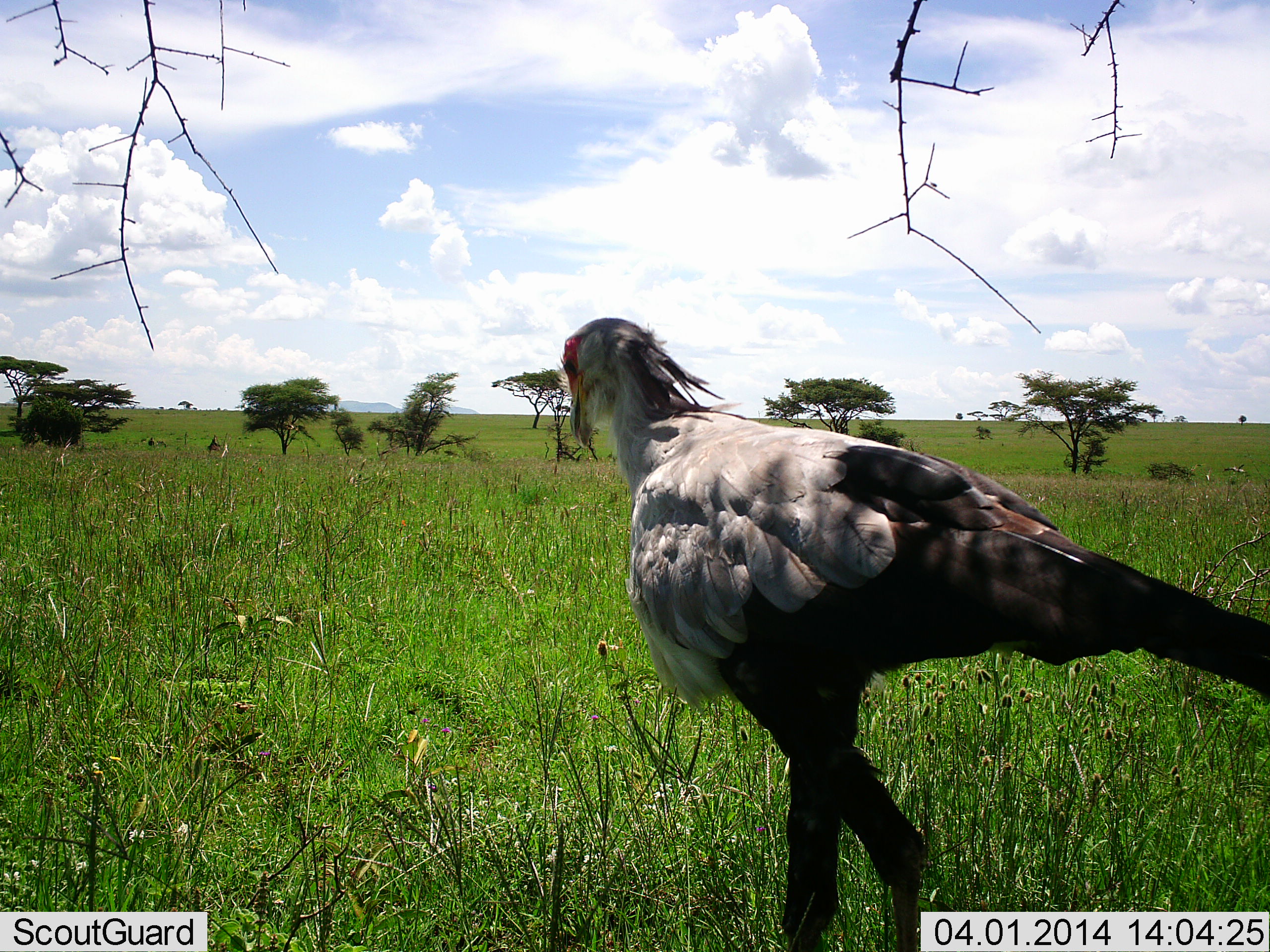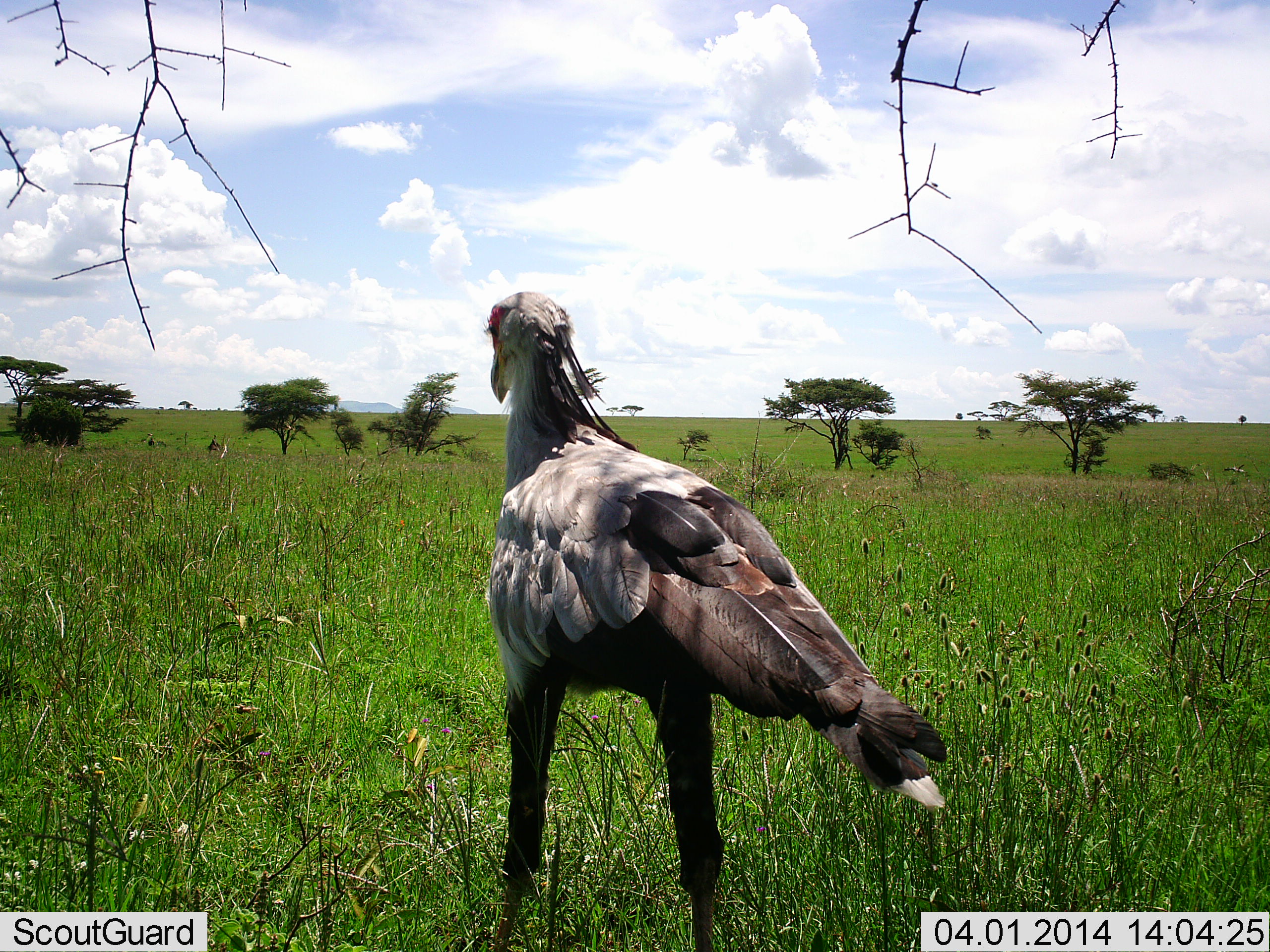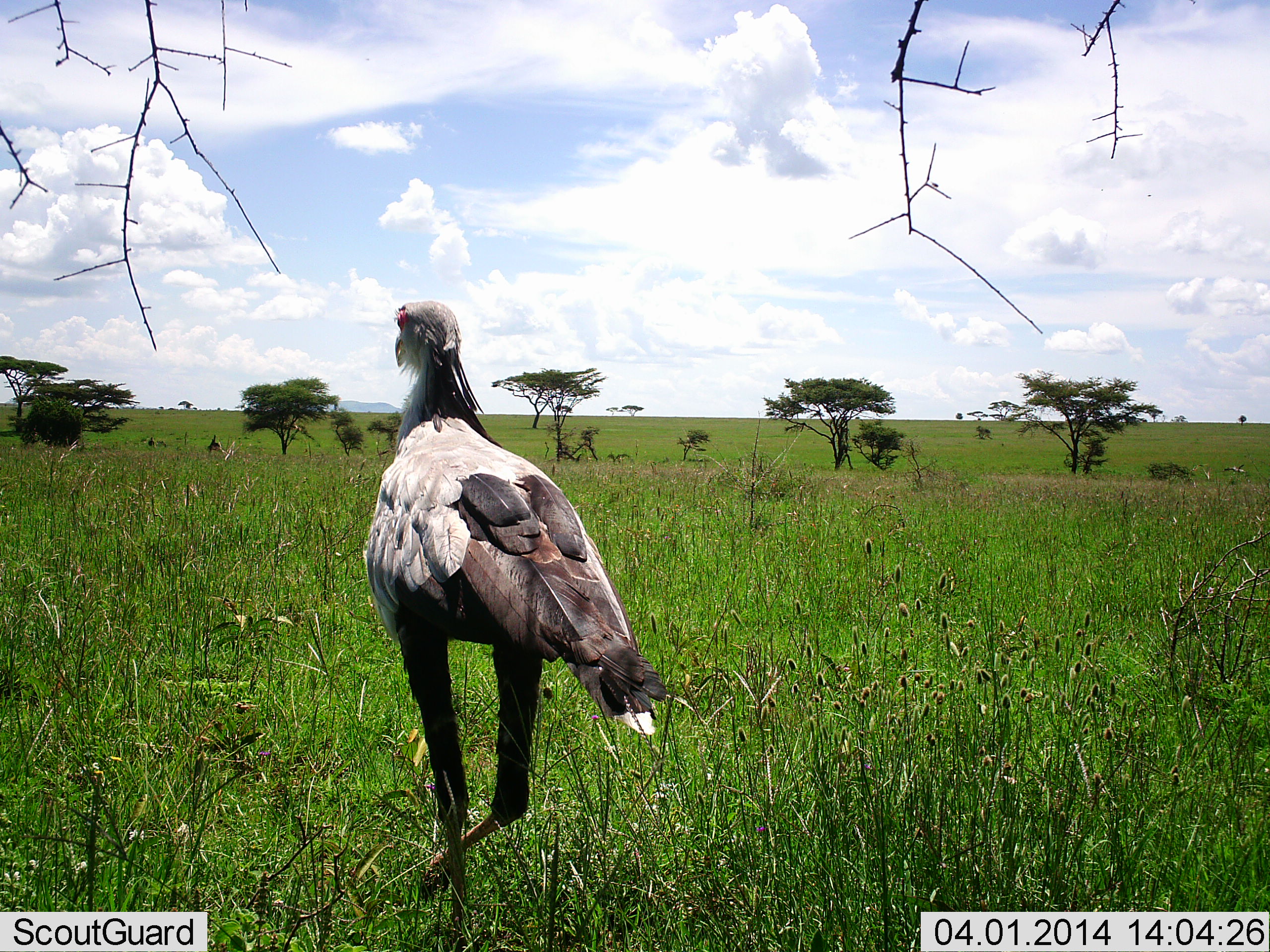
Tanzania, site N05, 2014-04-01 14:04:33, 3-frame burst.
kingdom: Animalia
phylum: Chordata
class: Aves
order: Accipitriformes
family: Sagittariidae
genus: Sagittarius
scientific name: Sagittarius serpentarius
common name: secretary bird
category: secretarybird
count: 1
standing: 10%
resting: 0%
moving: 90%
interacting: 0%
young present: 0%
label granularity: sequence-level